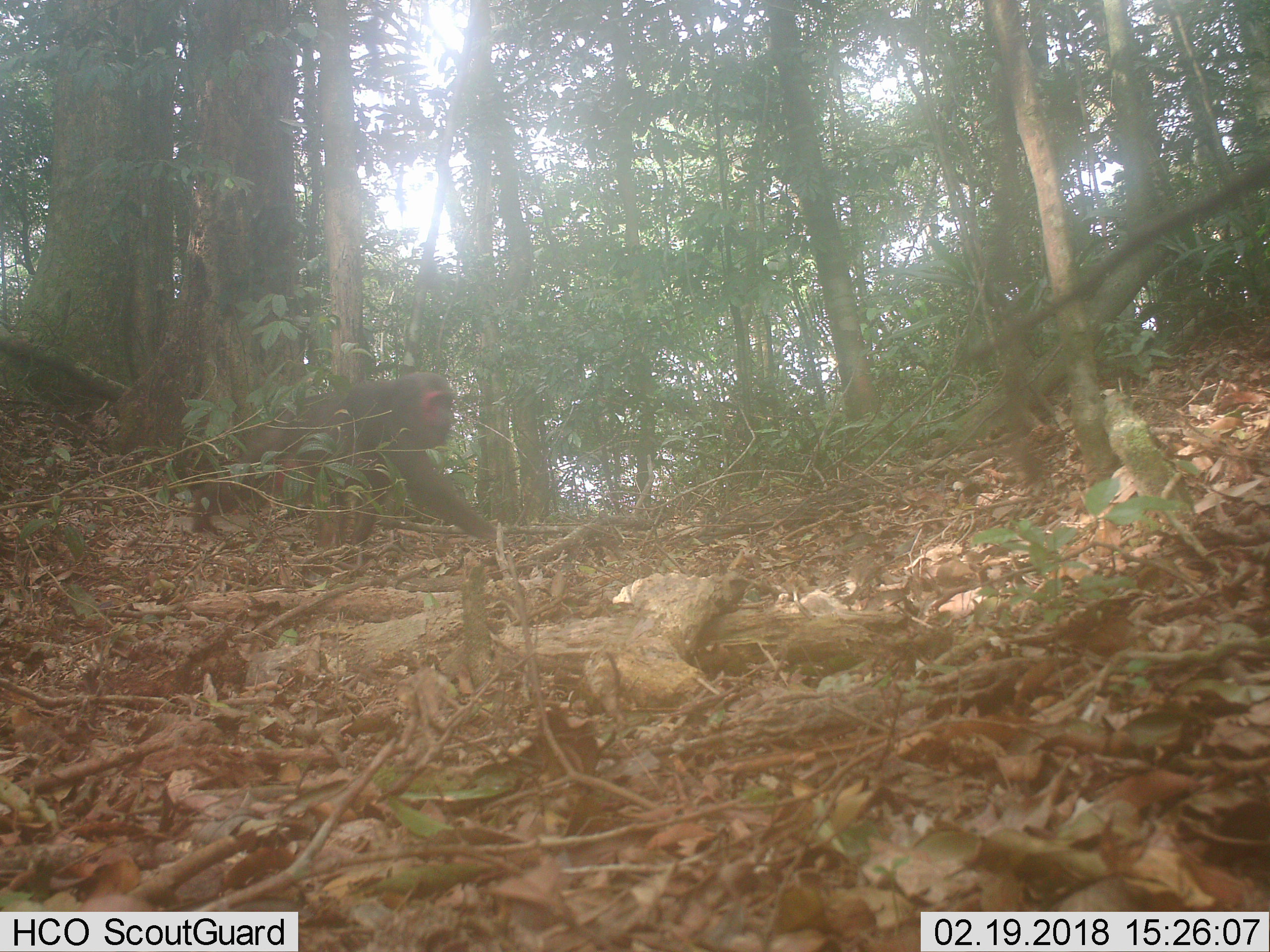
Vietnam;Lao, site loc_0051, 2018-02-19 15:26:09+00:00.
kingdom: Animalia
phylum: Chordata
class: Mammalia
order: Primates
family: Cercopithecidae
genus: Macaca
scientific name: Macaca arctoides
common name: stump-tailed macaque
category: stump tailed macaque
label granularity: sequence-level